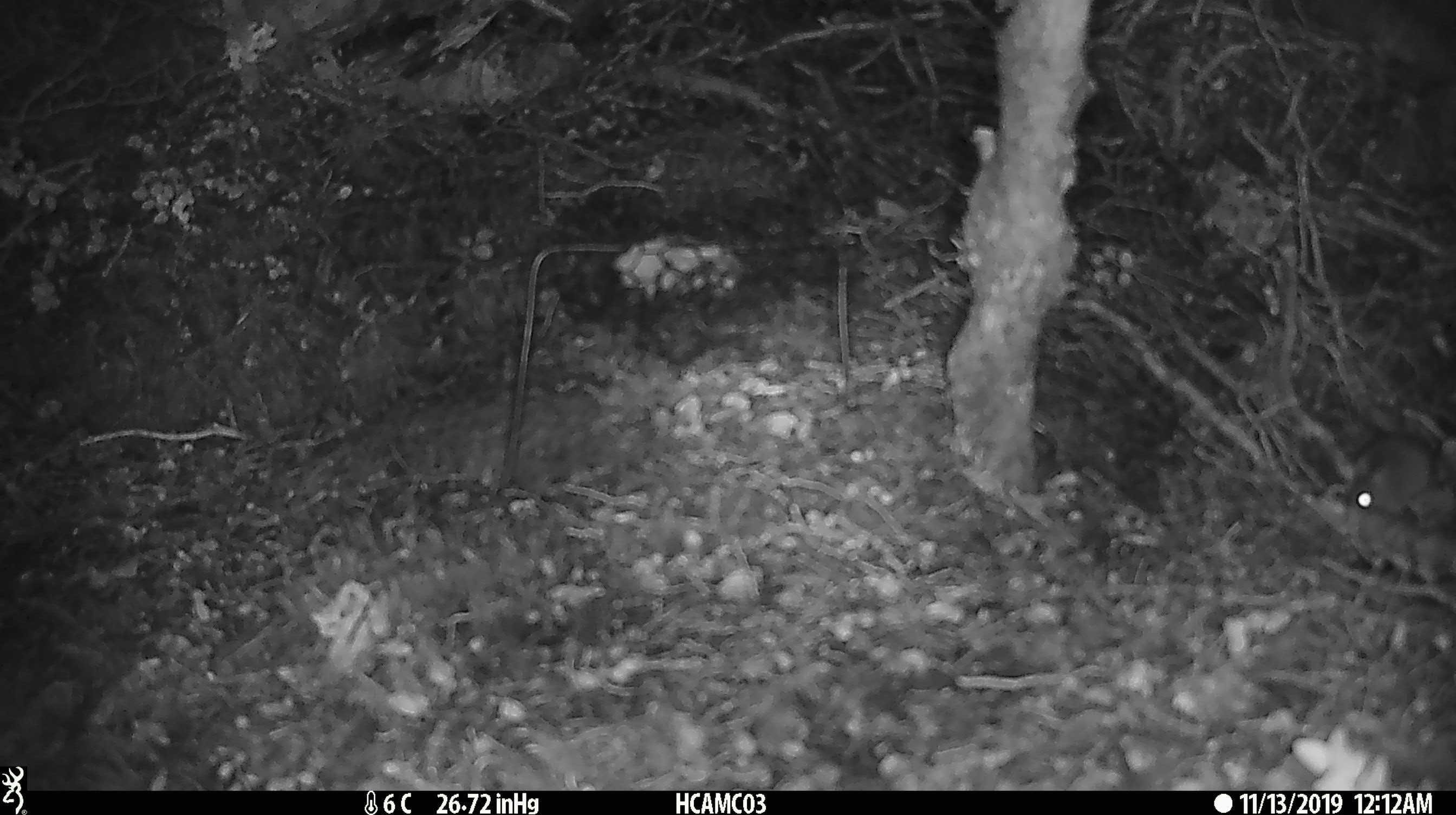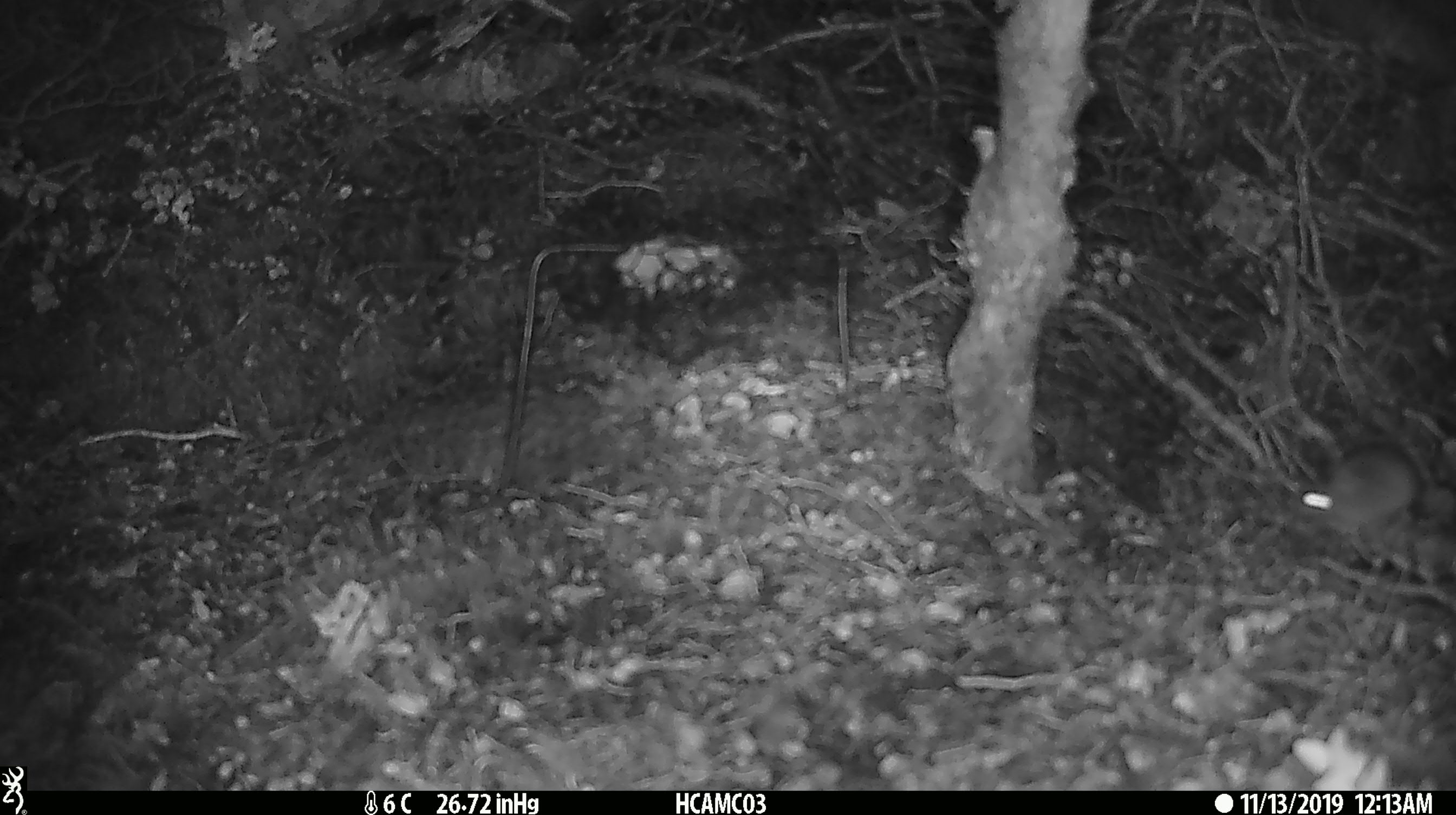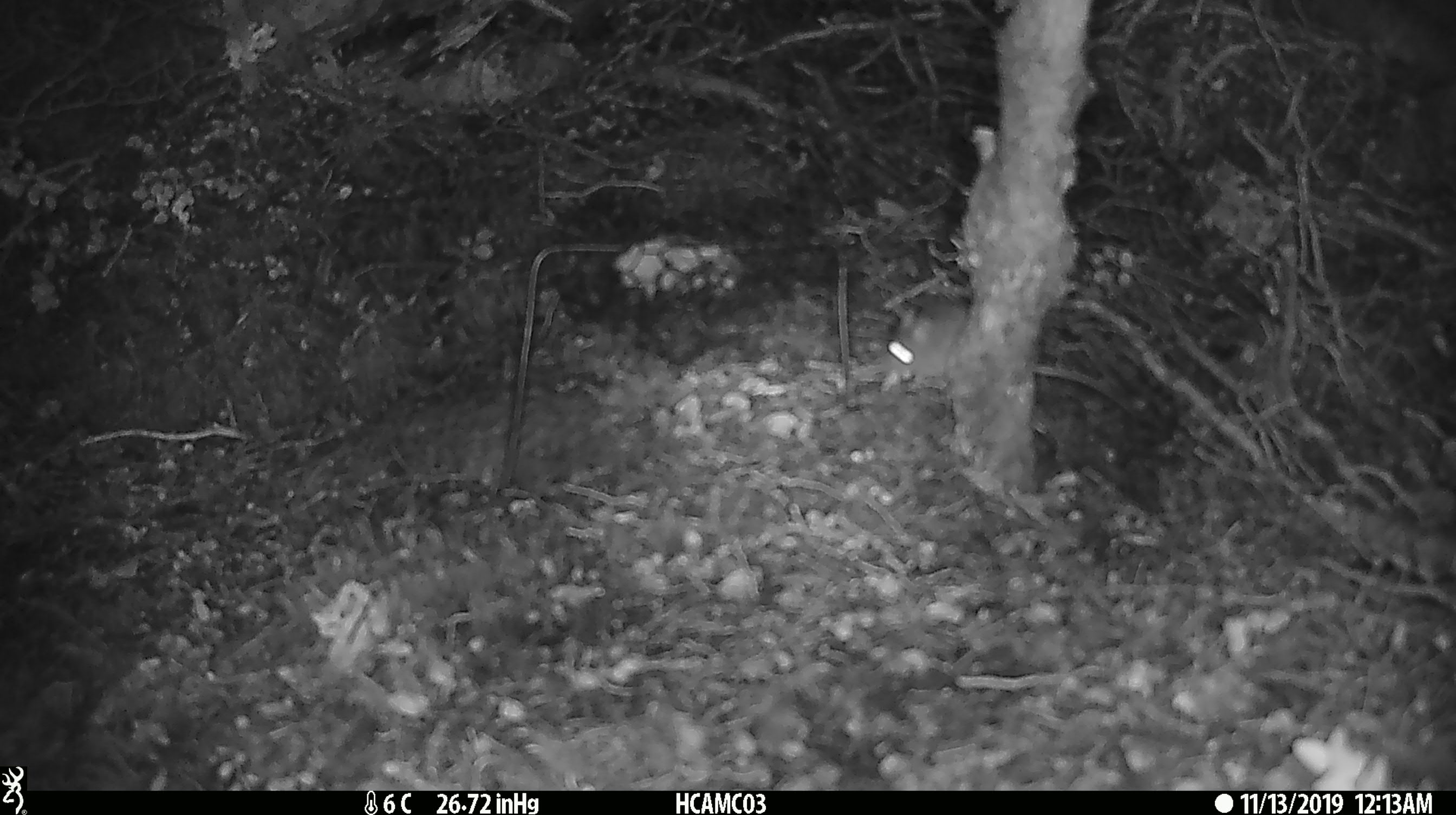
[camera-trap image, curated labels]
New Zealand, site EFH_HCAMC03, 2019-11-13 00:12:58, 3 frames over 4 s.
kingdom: Animalia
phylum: Chordata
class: Mammalia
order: Rodentia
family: Muridae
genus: Mus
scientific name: Mus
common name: mouse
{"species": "mouse (Mus)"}